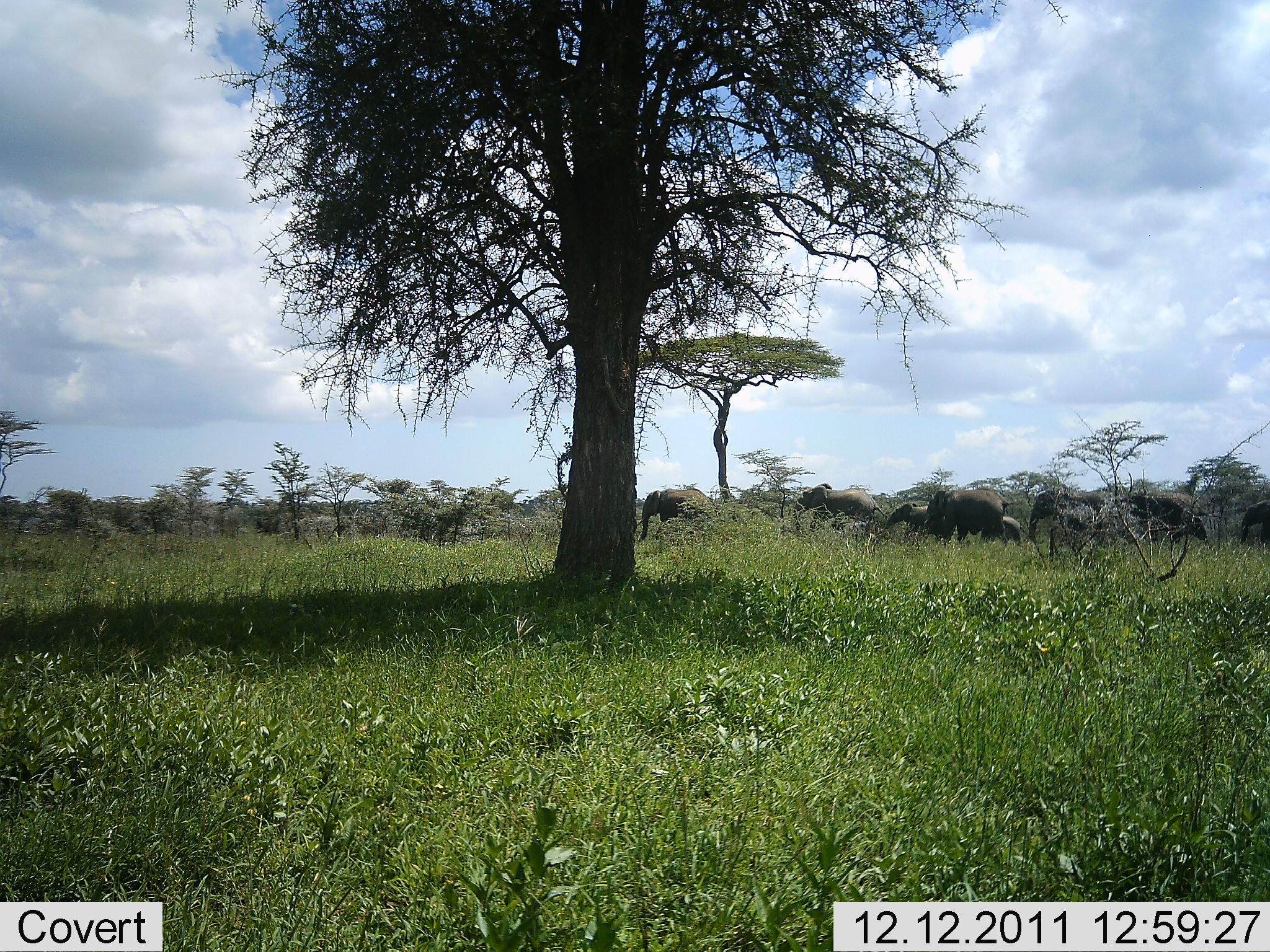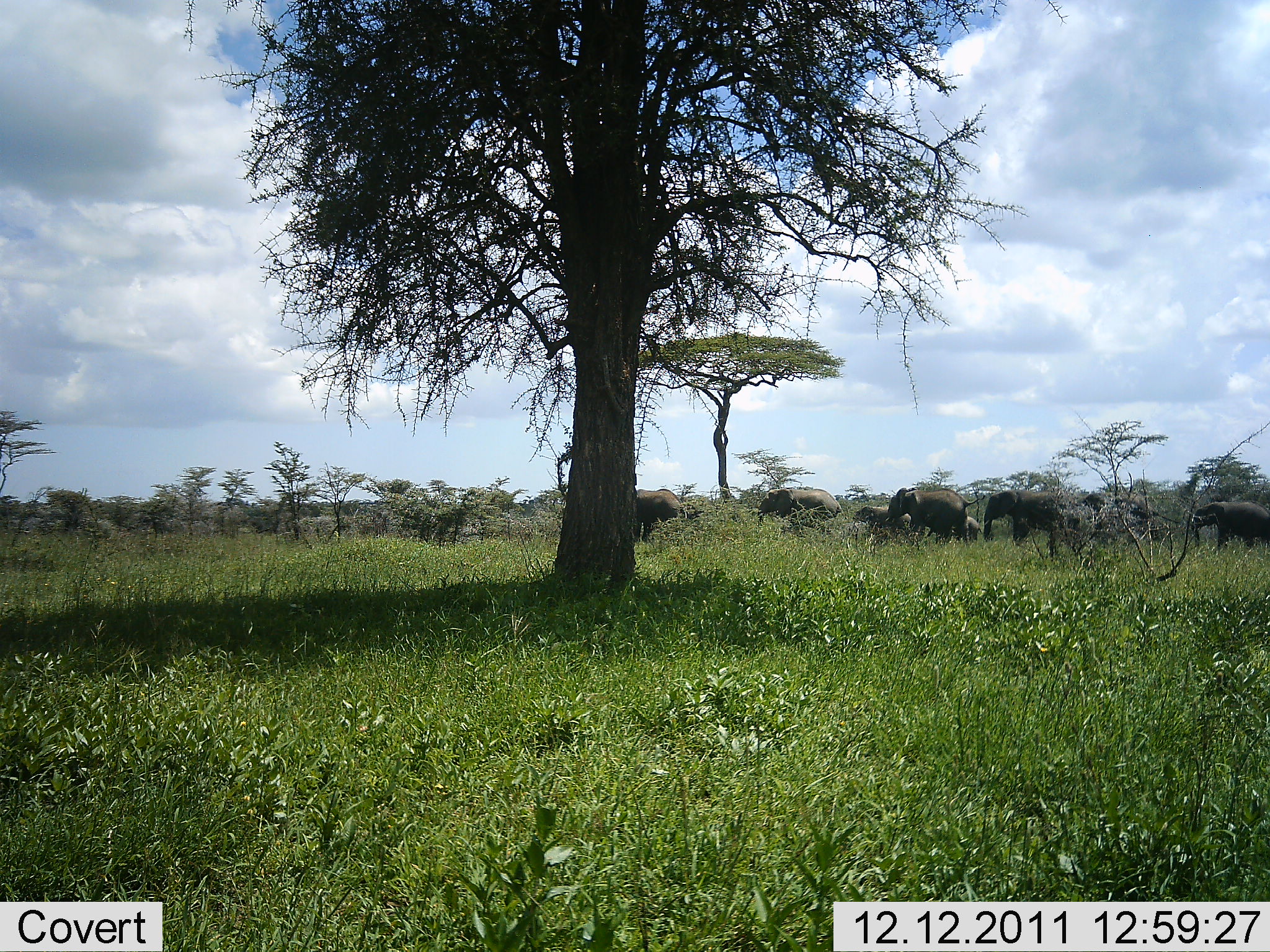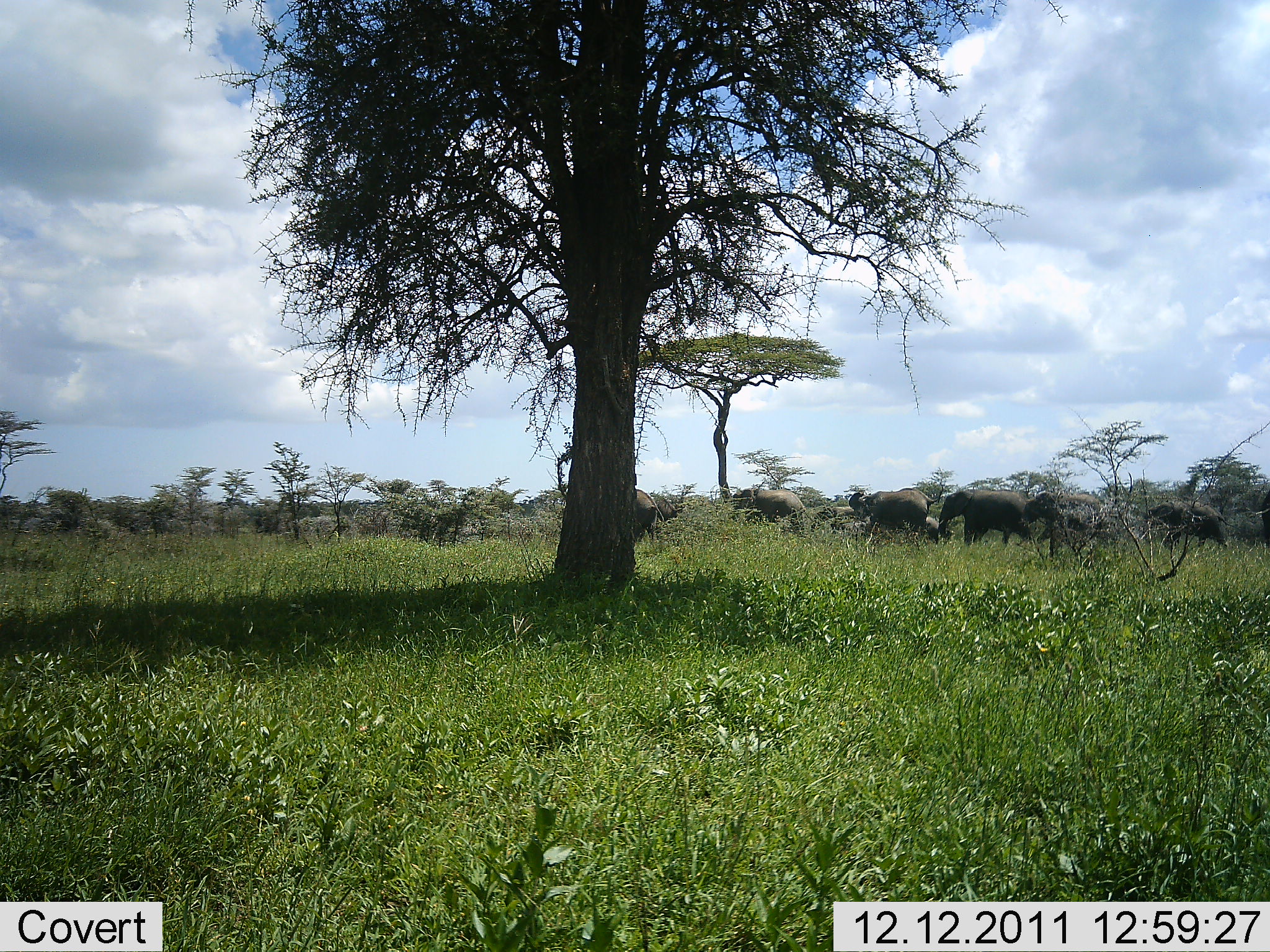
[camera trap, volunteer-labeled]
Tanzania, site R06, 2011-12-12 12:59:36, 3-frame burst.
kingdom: Animalia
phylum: Chordata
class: Mammalia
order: Proboscidea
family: Elephantidae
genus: Loxodonta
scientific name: Loxodonta africana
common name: african bush elephant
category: elephant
Elephant (african bush elephant) (Loxodonta africana), count 10. Behavior (volunteer vote fractions): standing 0%, resting 0%, moving 100%, interacting 0%. Young present (vote fraction): 43%. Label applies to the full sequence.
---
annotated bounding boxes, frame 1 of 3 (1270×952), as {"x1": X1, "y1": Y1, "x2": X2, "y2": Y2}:
animal: {"x1": 1028, "y1": 488, "x2": 1127, "y2": 558}; {"x1": 792, "y1": 482, "x2": 889, "y2": 541}; {"x1": 1129, "y1": 489, "x2": 1214, "y2": 556}; {"x1": 925, "y1": 488, "x2": 1017, "y2": 547}; {"x1": 638, "y1": 489, "x2": 718, "y2": 542}; {"x1": 884, "y1": 502, "x2": 927, "y2": 542}; {"x1": 1240, "y1": 497, "x2": 1270, "y2": 547}; {"x1": 1003, "y1": 516, "x2": 1022, "y2": 546}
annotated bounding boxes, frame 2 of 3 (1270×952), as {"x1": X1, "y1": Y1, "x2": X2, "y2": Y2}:
animal: {"x1": 983, "y1": 490, "x2": 1077, "y2": 557}; {"x1": 882, "y1": 487, "x2": 985, "y2": 546}; {"x1": 1079, "y1": 493, "x2": 1182, "y2": 547}; {"x1": 756, "y1": 488, "x2": 848, "y2": 542}; {"x1": 1191, "y1": 501, "x2": 1270, "y2": 554}; {"x1": 636, "y1": 488, "x2": 690, "y2": 544}; {"x1": 851, "y1": 507, "x2": 911, "y2": 547}; {"x1": 967, "y1": 515, "x2": 986, "y2": 545}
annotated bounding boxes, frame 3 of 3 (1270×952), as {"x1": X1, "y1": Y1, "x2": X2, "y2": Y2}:
animal: {"x1": 937, "y1": 491, "x2": 1046, "y2": 548}; {"x1": 1022, "y1": 492, "x2": 1108, "y2": 559}; {"x1": 1144, "y1": 501, "x2": 1242, "y2": 556}; {"x1": 849, "y1": 487, "x2": 944, "y2": 541}; {"x1": 732, "y1": 488, "x2": 819, "y2": 536}; {"x1": 635, "y1": 488, "x2": 665, "y2": 547}; {"x1": 811, "y1": 504, "x2": 858, "y2": 536}; {"x1": 1255, "y1": 488, "x2": 1270, "y2": 549}; {"x1": 926, "y1": 517, "x2": 941, "y2": 546}